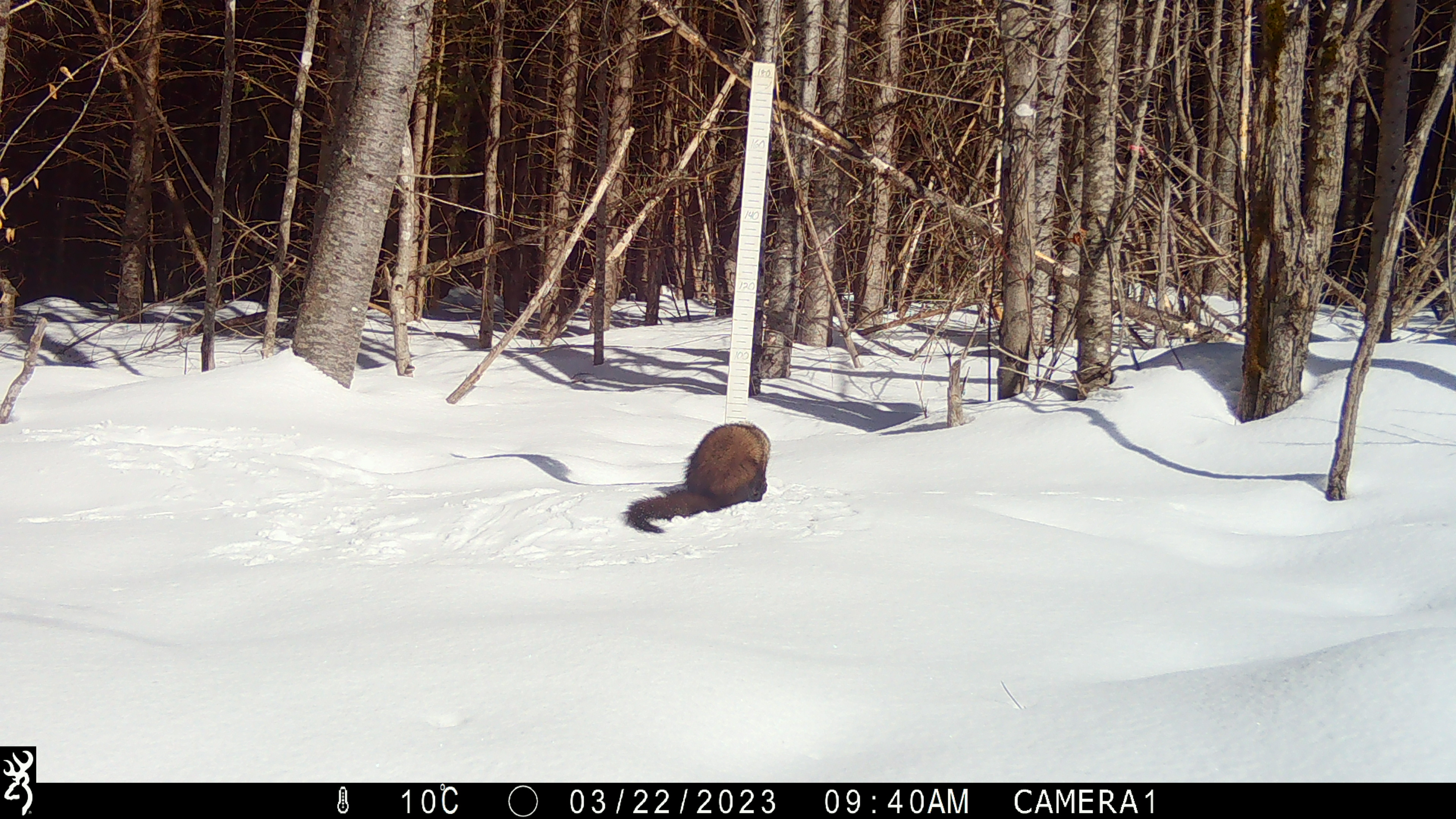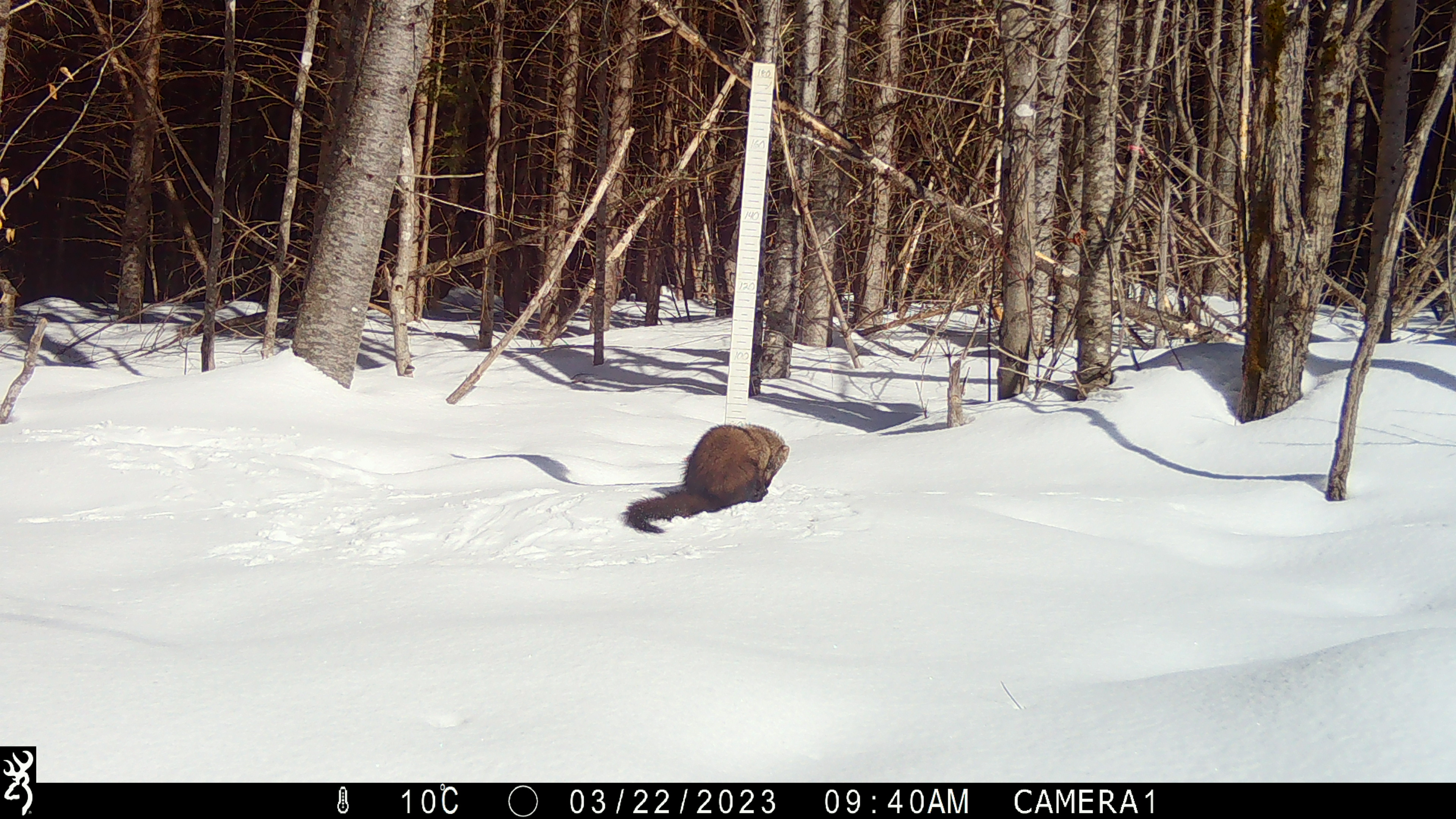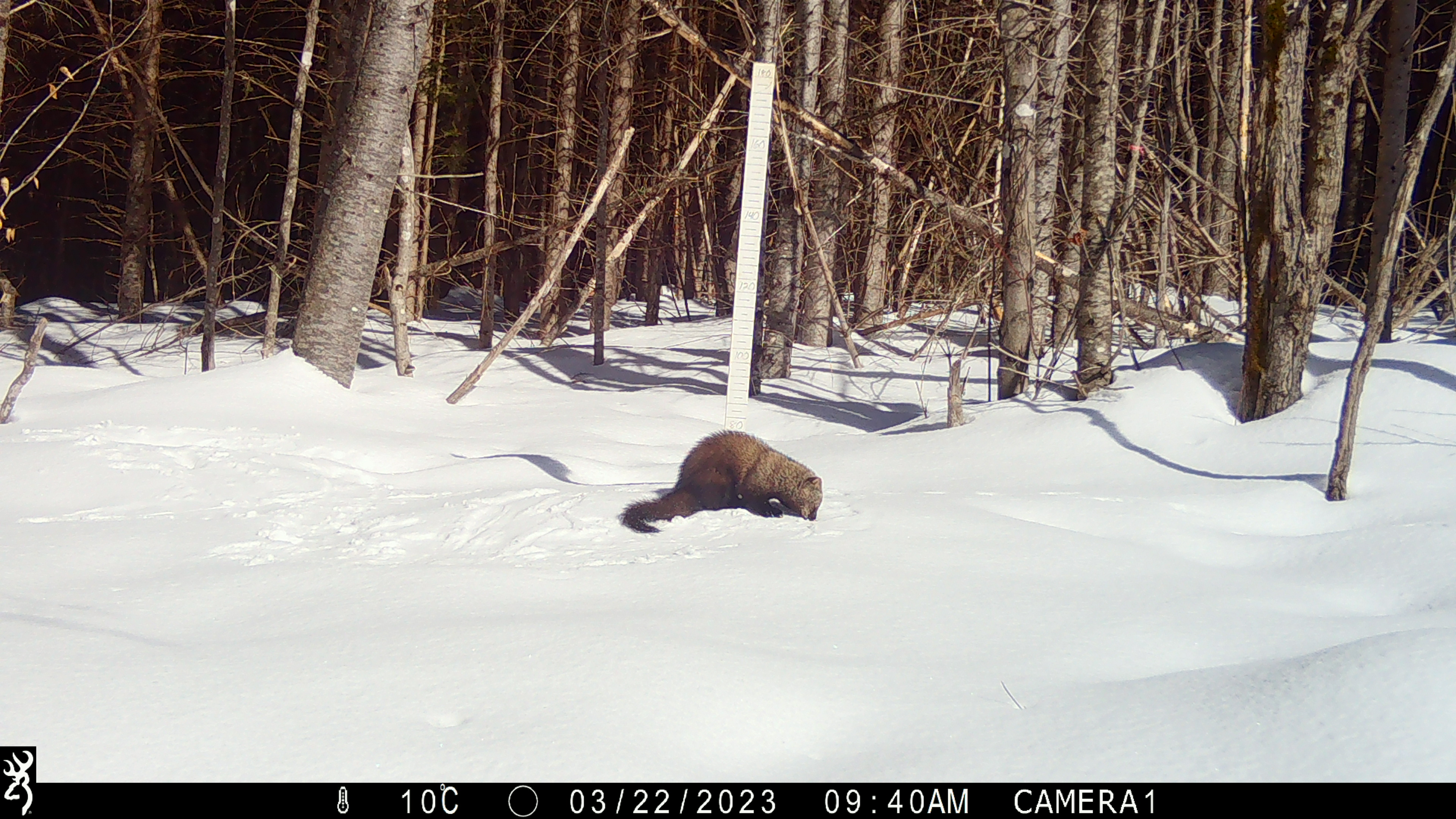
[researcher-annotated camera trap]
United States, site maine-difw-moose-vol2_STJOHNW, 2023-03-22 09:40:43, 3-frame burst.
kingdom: Animalia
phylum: Chordata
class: Mammalia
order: Carnivora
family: Mustelidae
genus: Pekania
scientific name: Pekania pennanti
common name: fisher